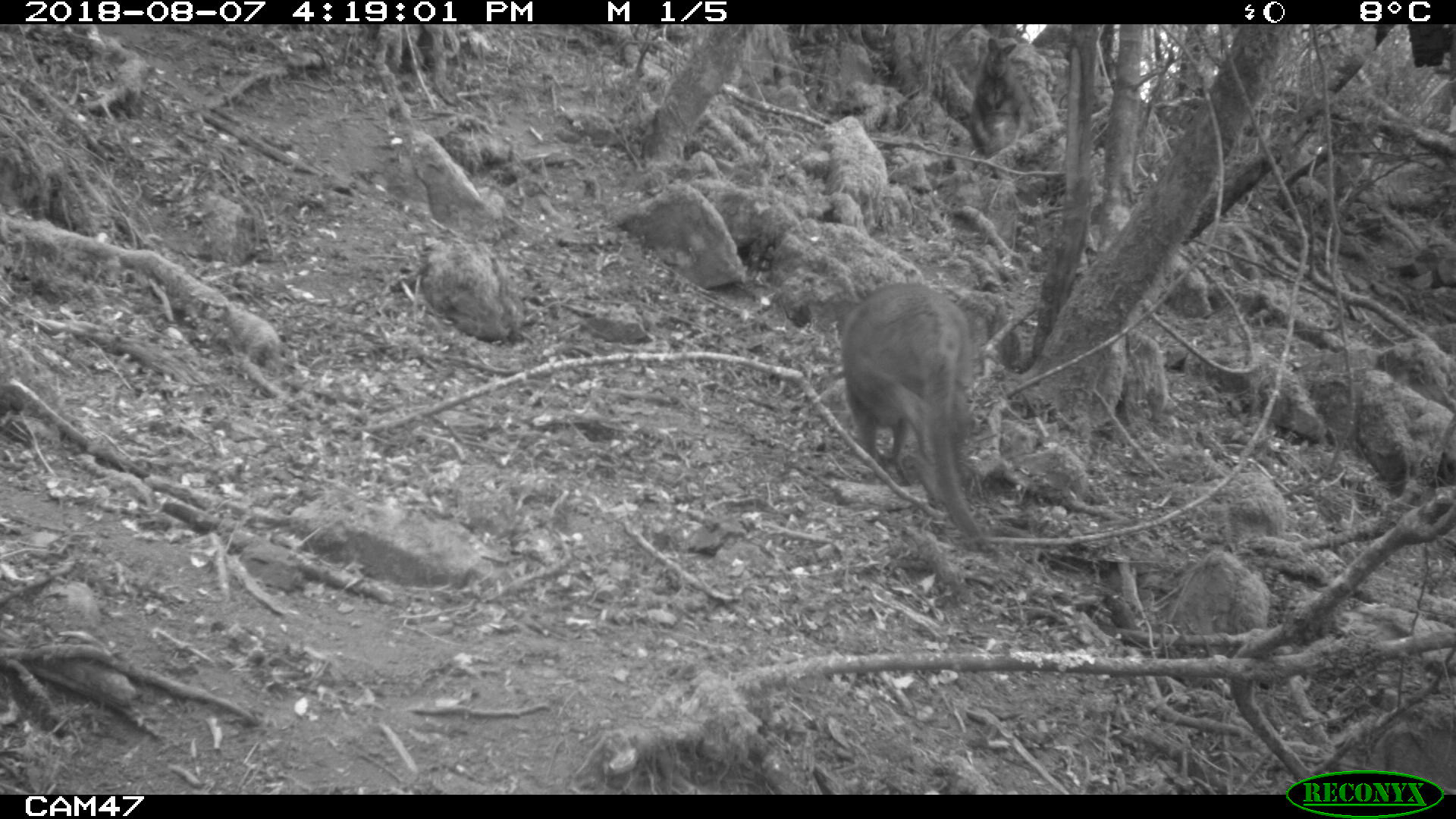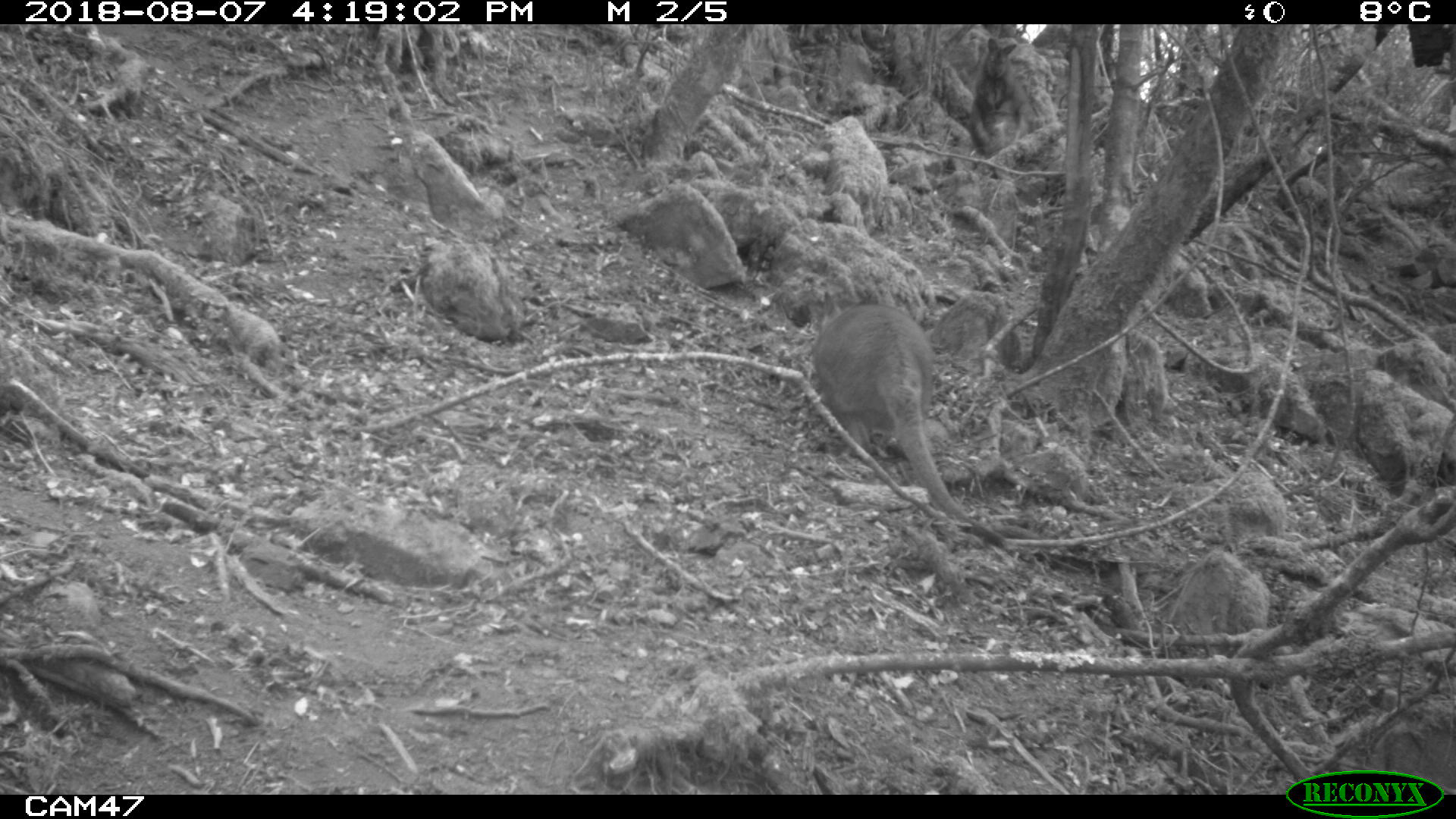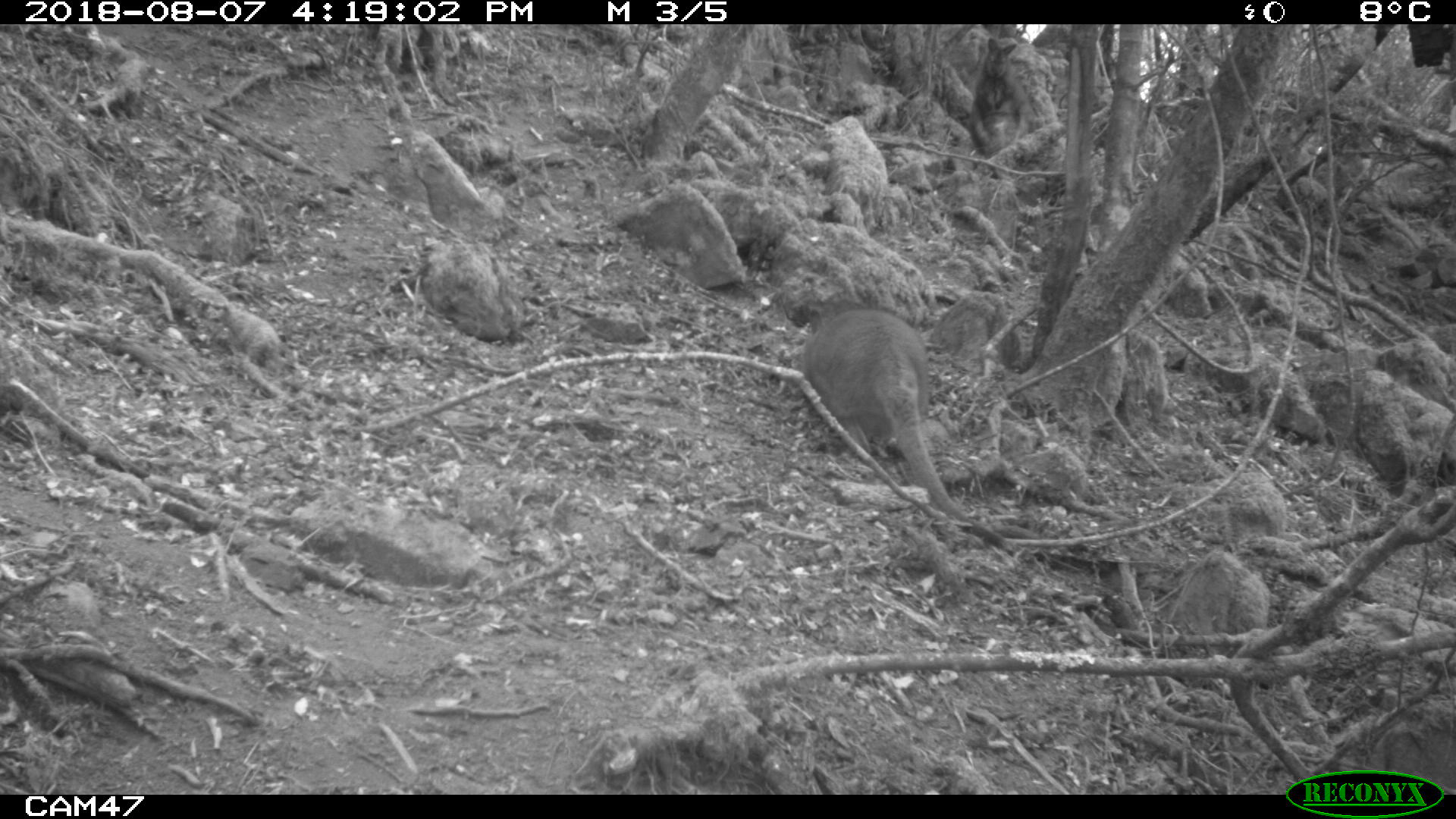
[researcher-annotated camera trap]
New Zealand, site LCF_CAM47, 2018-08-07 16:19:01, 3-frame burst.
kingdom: Animalia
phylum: Chordata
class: Mammalia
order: Diprotodontia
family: Macropodidae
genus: Notamacropus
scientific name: Notamacropus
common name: wallaby